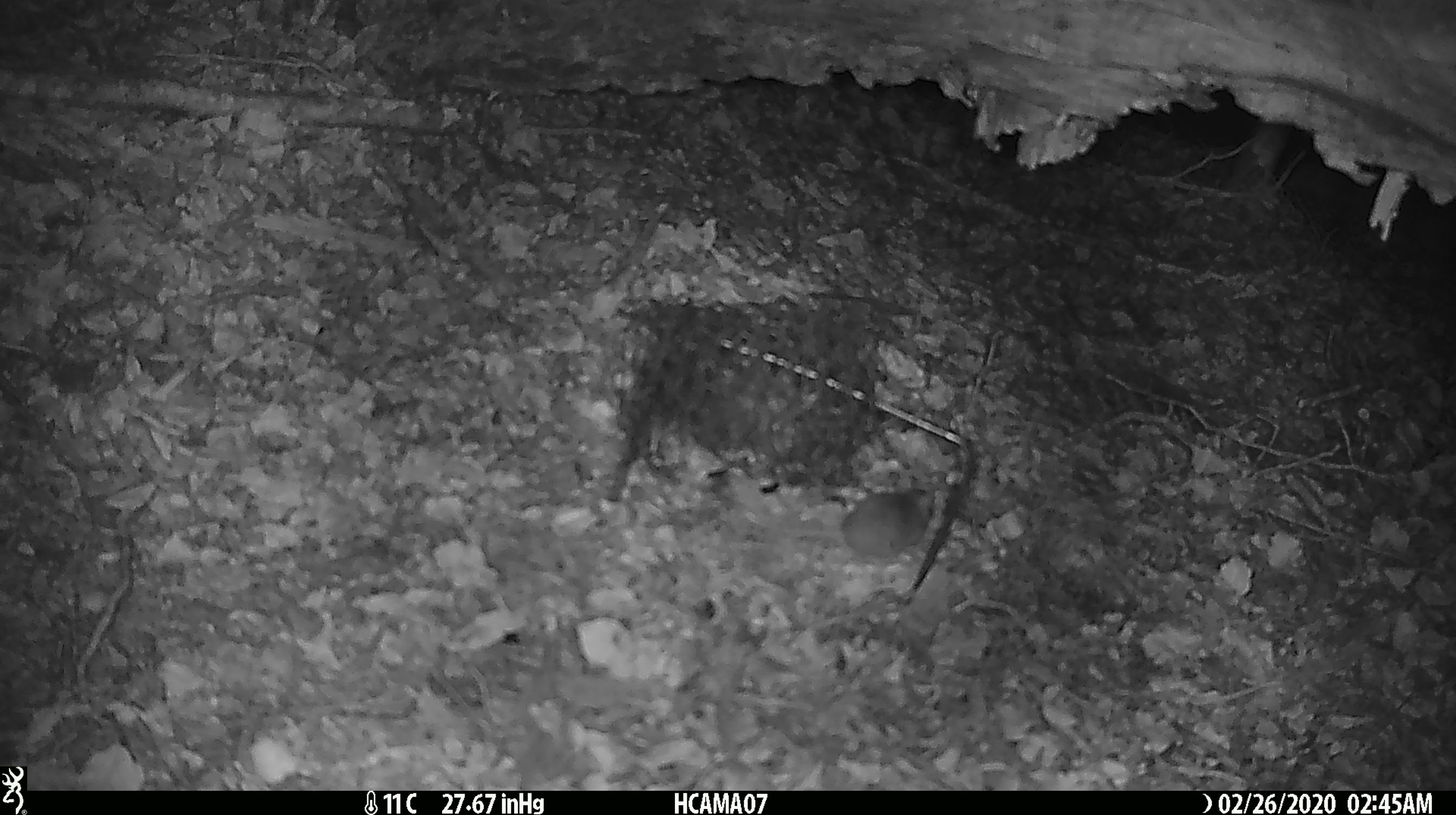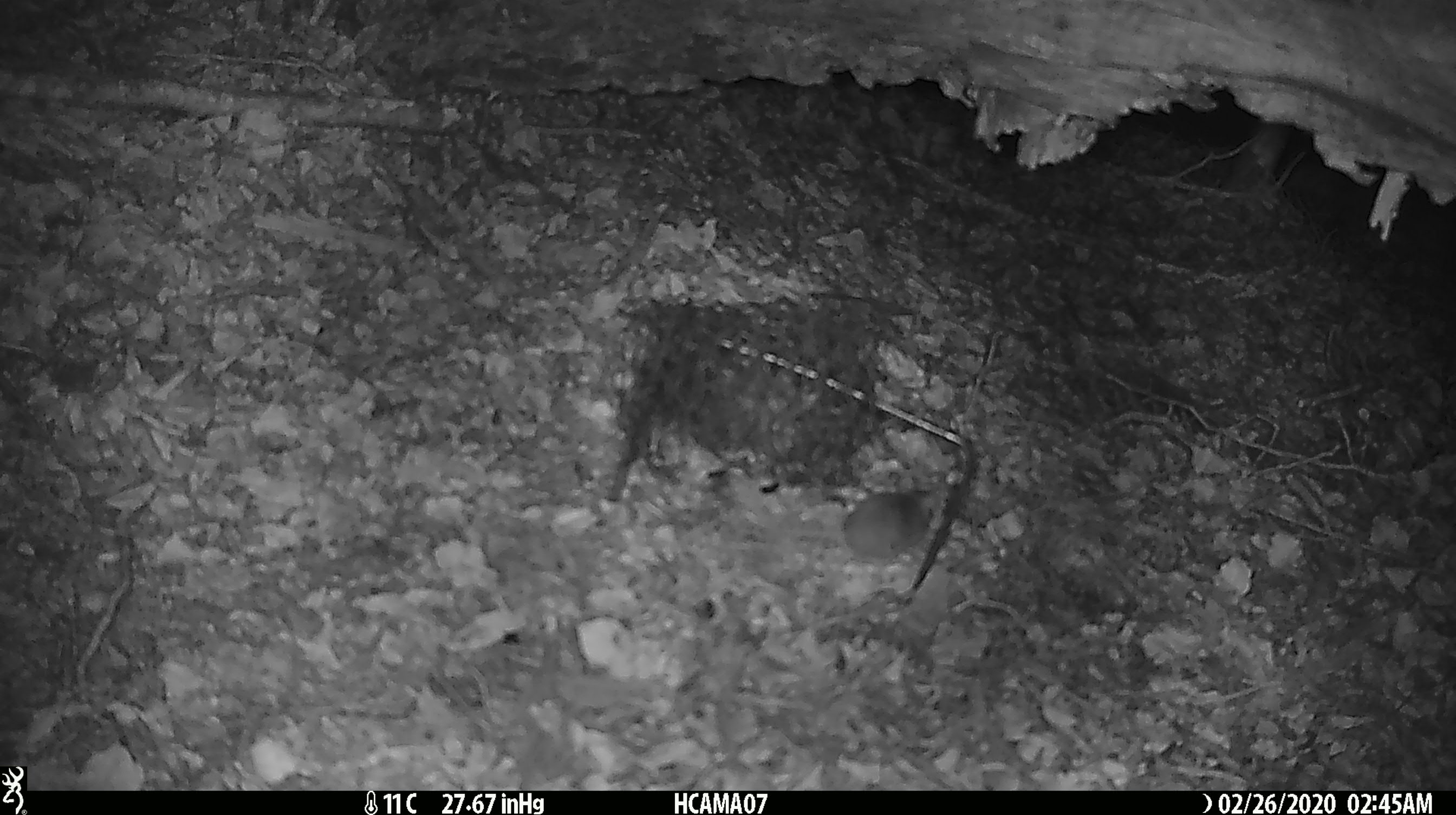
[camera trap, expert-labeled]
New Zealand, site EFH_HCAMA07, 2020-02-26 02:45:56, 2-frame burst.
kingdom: Animalia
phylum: Chordata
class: Mammalia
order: Rodentia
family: Muridae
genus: Mus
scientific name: Mus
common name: mouse